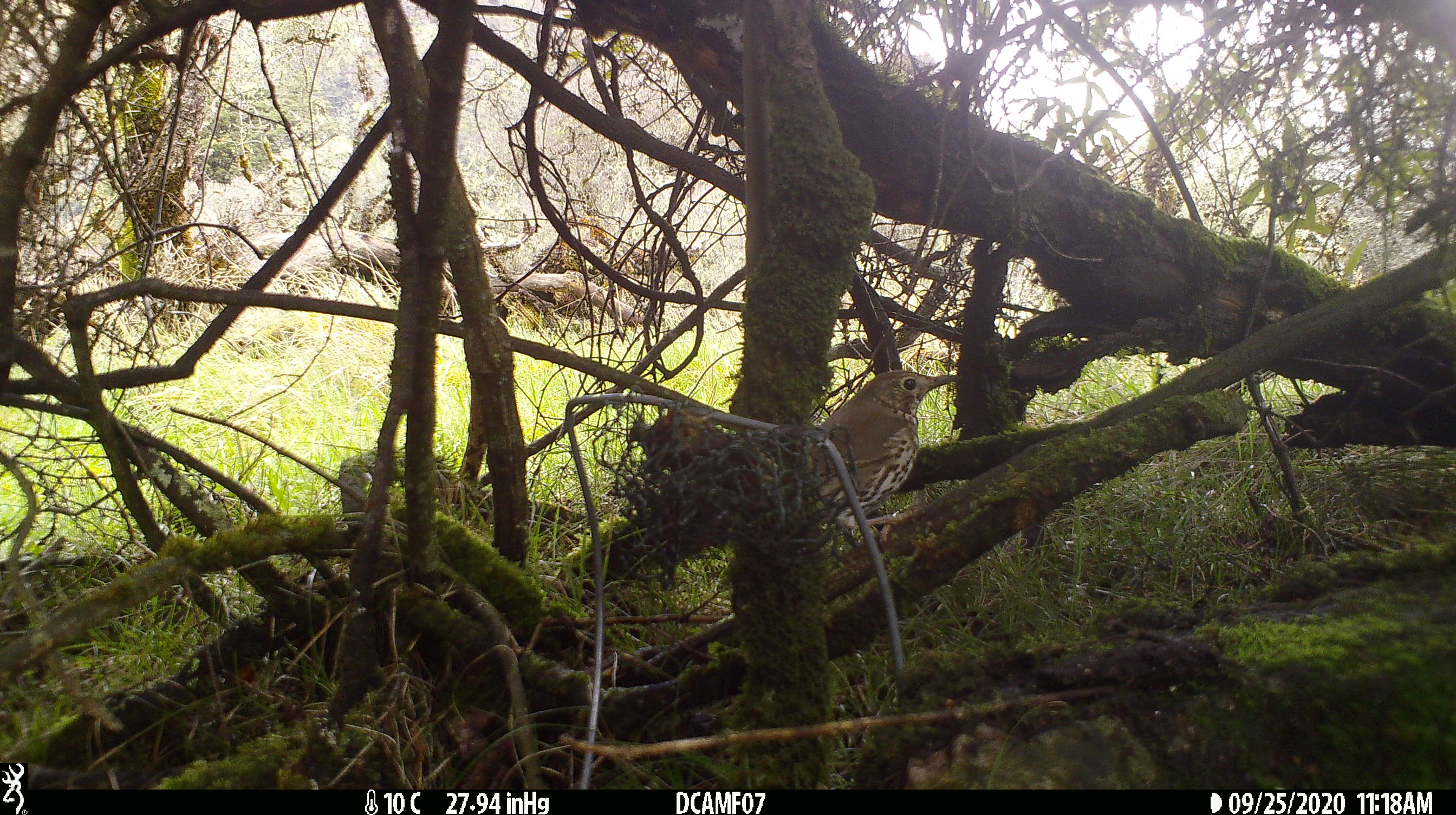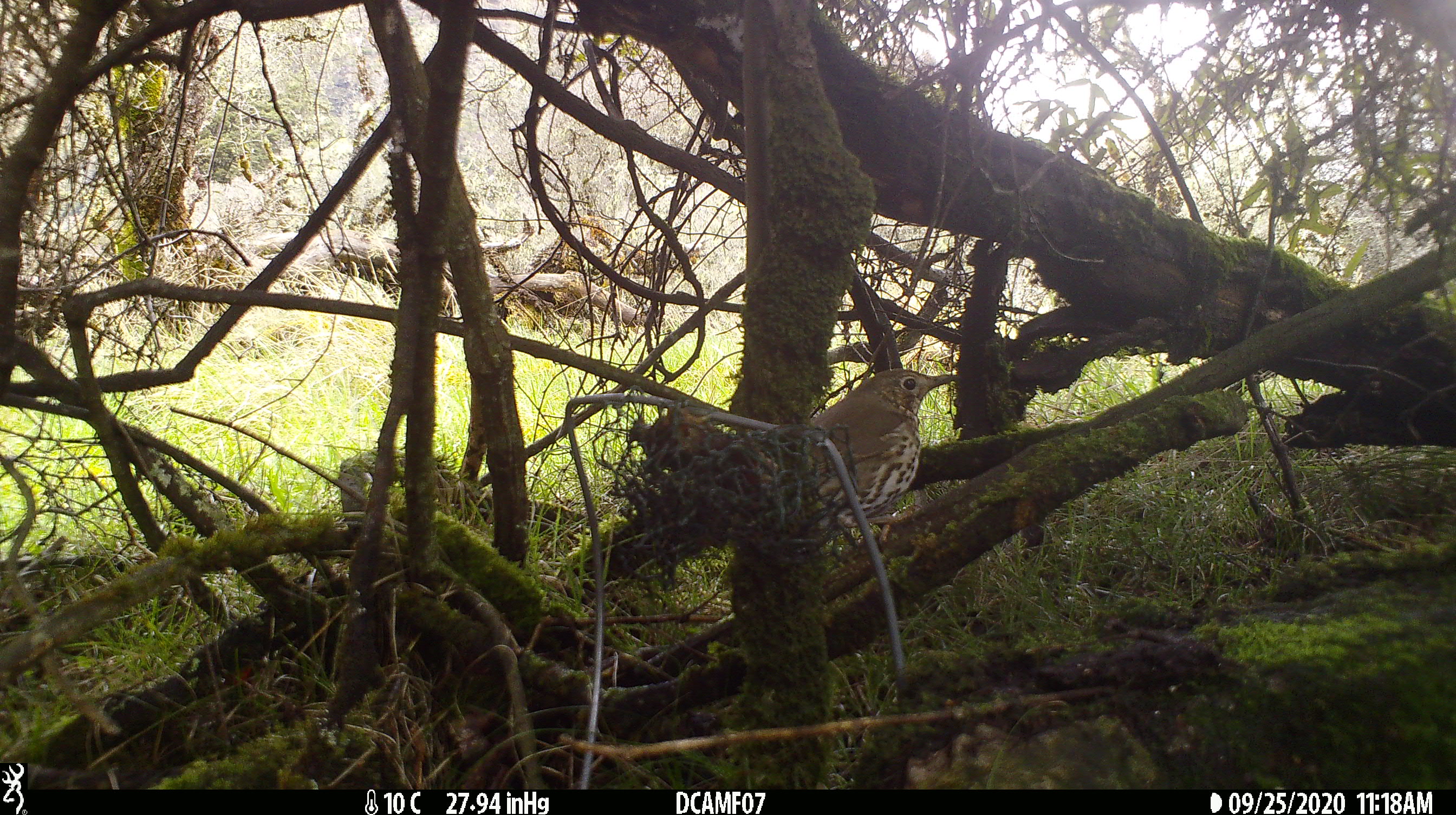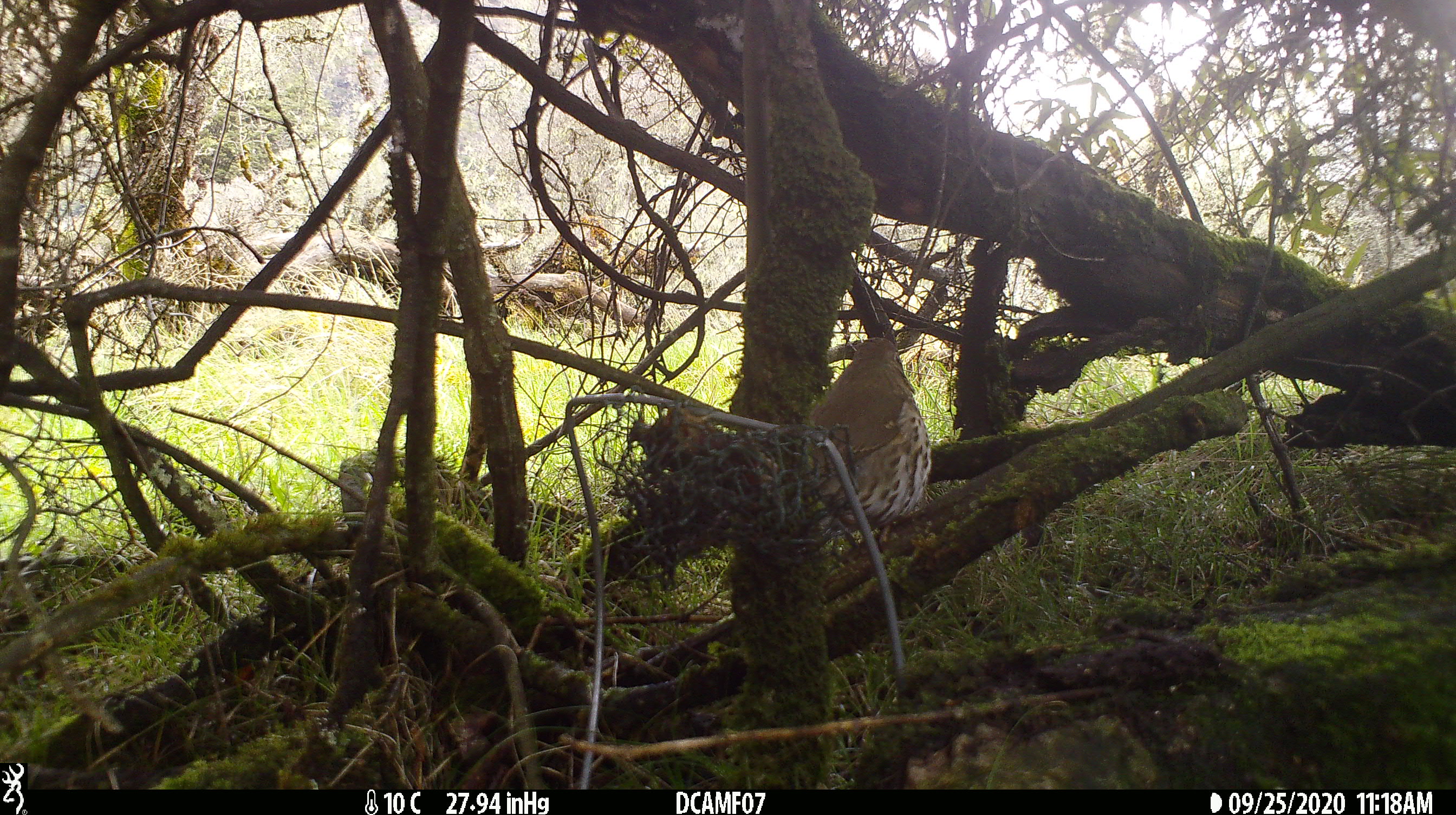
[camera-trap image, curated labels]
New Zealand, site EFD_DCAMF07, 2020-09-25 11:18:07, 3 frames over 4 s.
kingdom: Animalia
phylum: Chordata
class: Aves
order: Passeriformes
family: Turdidae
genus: Turdus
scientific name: Turdus philomelos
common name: song thrush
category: thrush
Thrush (song thrush) (Turdus philomelos).